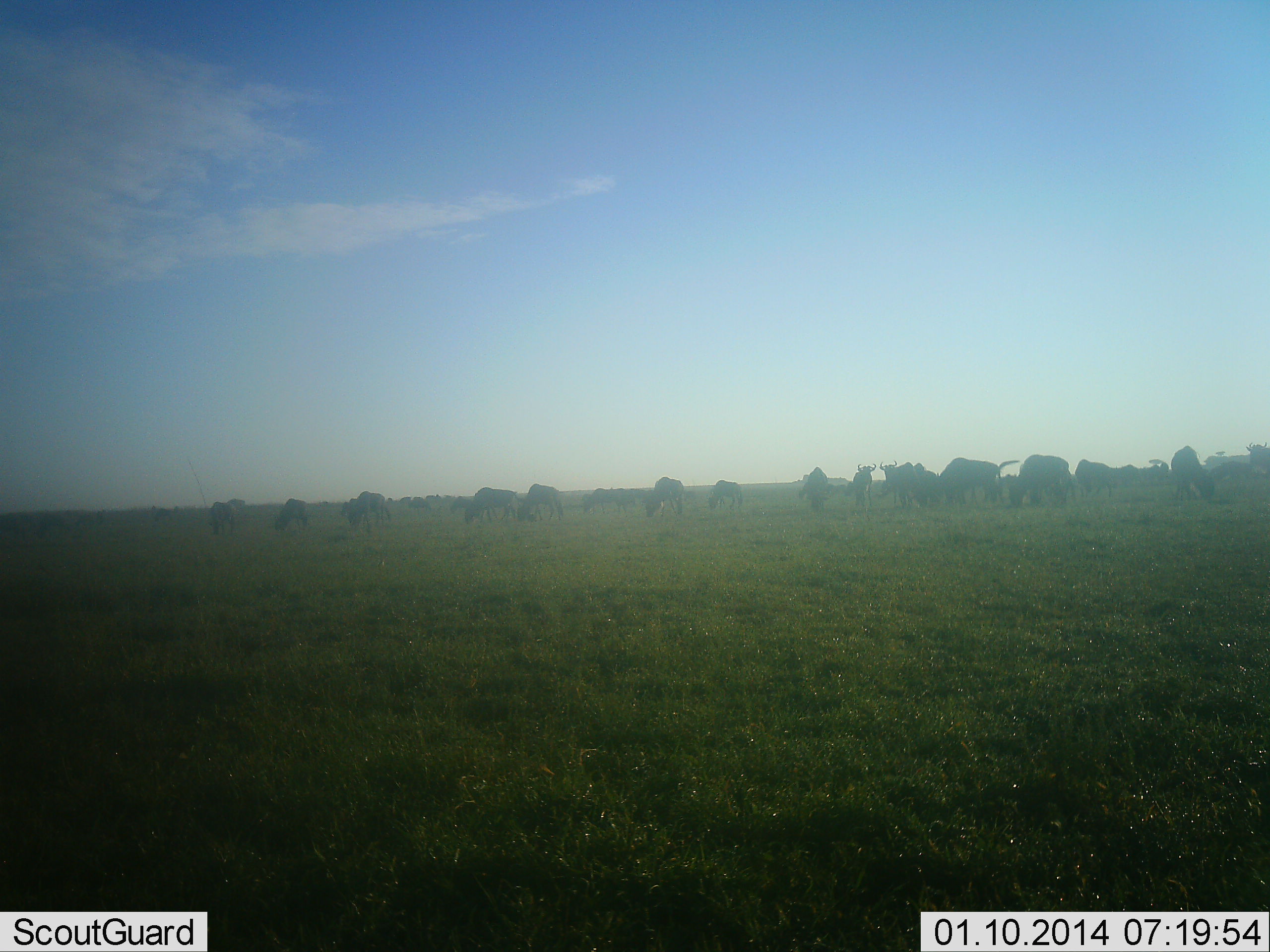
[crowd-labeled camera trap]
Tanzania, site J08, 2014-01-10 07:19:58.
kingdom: Animalia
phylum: Chordata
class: Mammalia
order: Artiodactyla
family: Bovidae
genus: Connochaetes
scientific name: Connochaetes taurinus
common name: blue wildebeest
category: wildebeest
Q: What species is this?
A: Wildebeest (blue wildebeest) (Connochaetes taurinus).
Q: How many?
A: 11-50.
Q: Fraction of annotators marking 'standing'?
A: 55%.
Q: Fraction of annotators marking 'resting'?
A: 10%.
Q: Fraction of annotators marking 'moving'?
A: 15%.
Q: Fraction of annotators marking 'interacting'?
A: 12%.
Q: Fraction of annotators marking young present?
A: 0%.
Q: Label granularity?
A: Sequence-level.